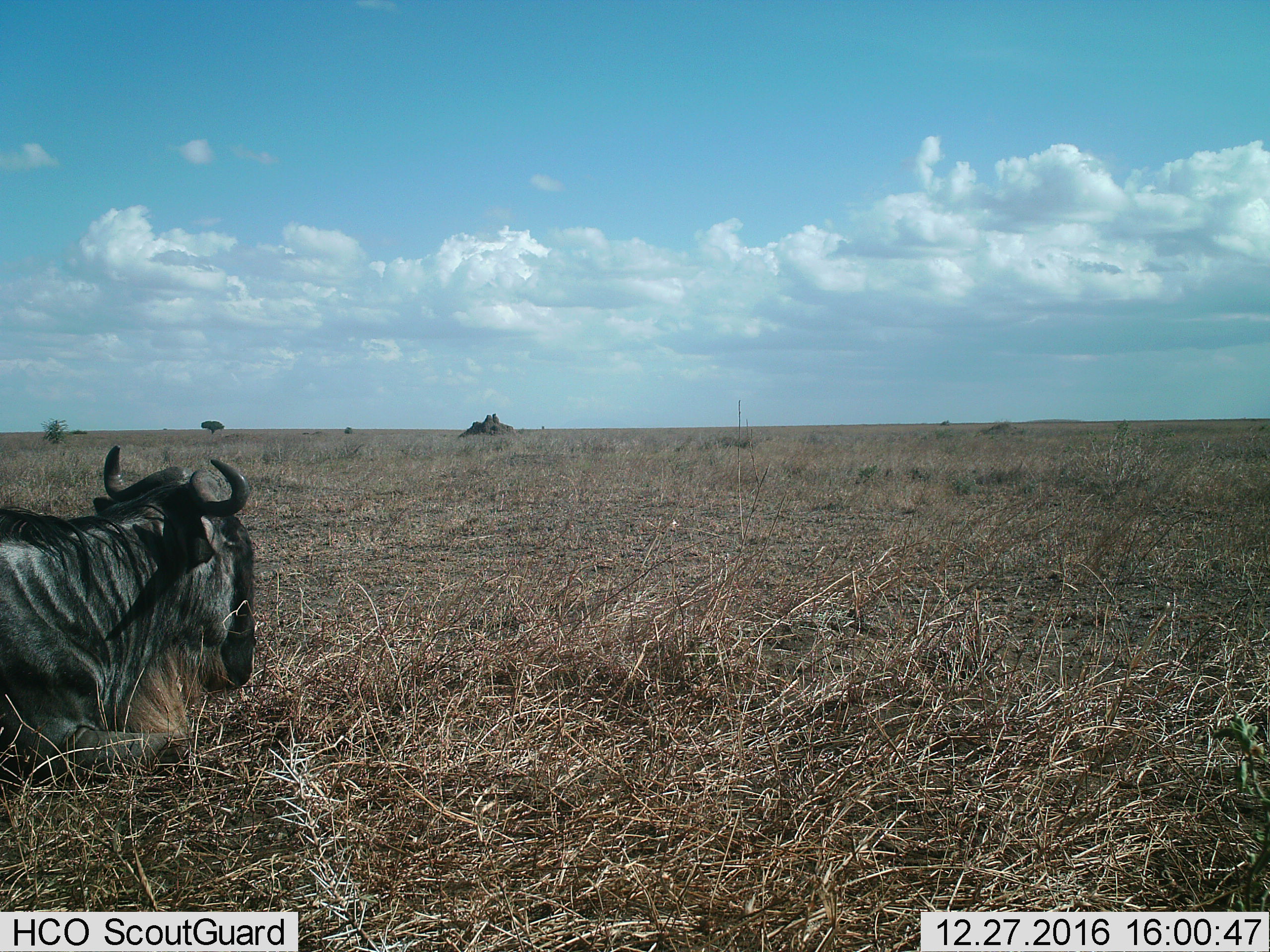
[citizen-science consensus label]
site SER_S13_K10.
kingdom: Animalia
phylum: Chordata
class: Mammalia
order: Artiodactyla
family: Bovidae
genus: Connochaetes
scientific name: Connochaetes taurinus taurinus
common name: blue wildebeest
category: wildebeestblue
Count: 1.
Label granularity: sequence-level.